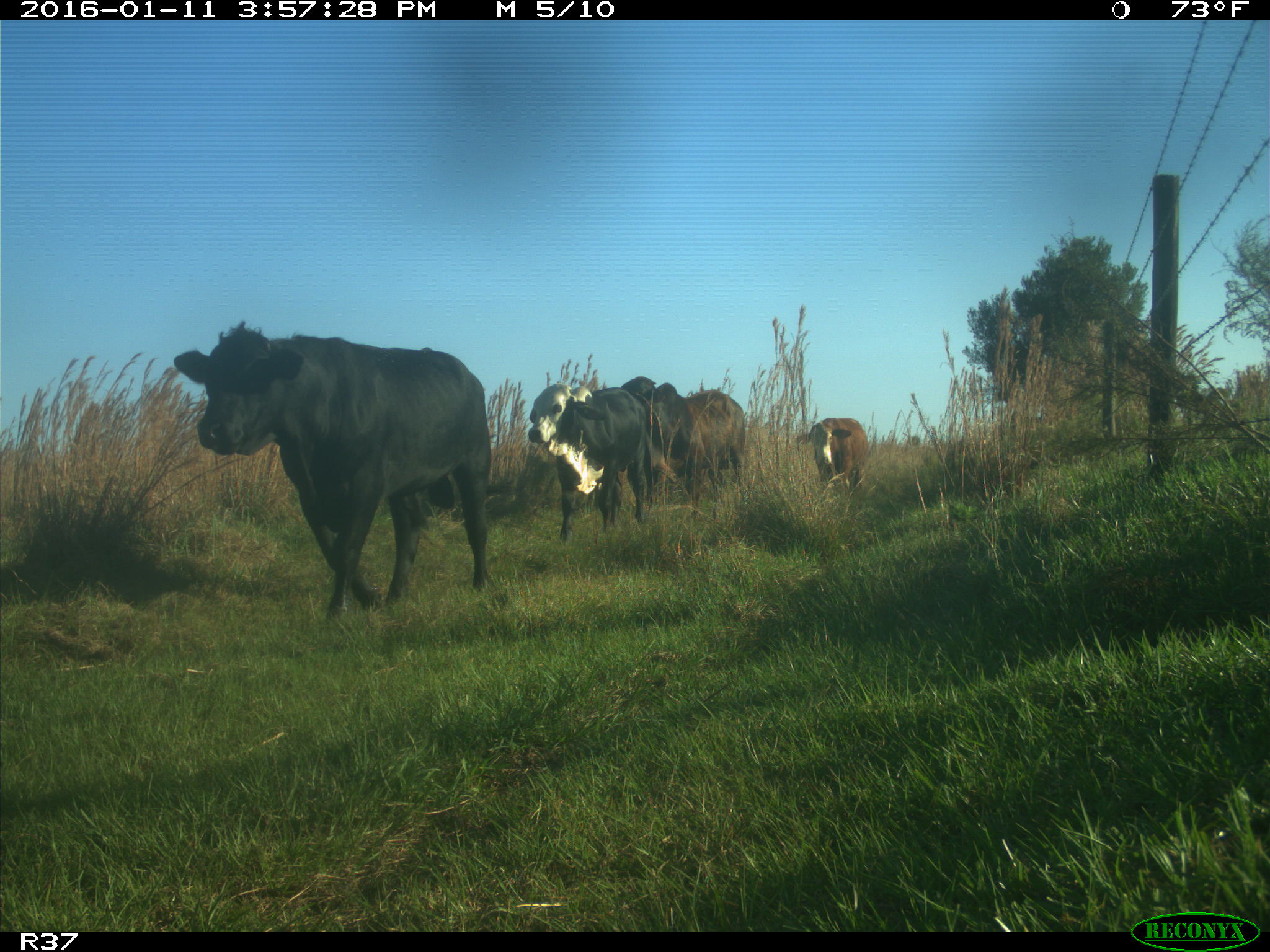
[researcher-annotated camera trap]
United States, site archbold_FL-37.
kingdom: Animalia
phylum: Chordata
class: Mammalia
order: Artiodactyla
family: Bovidae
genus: Bos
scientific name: Bos taurus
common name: domestic cow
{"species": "Bos taurus (domestic cow)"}